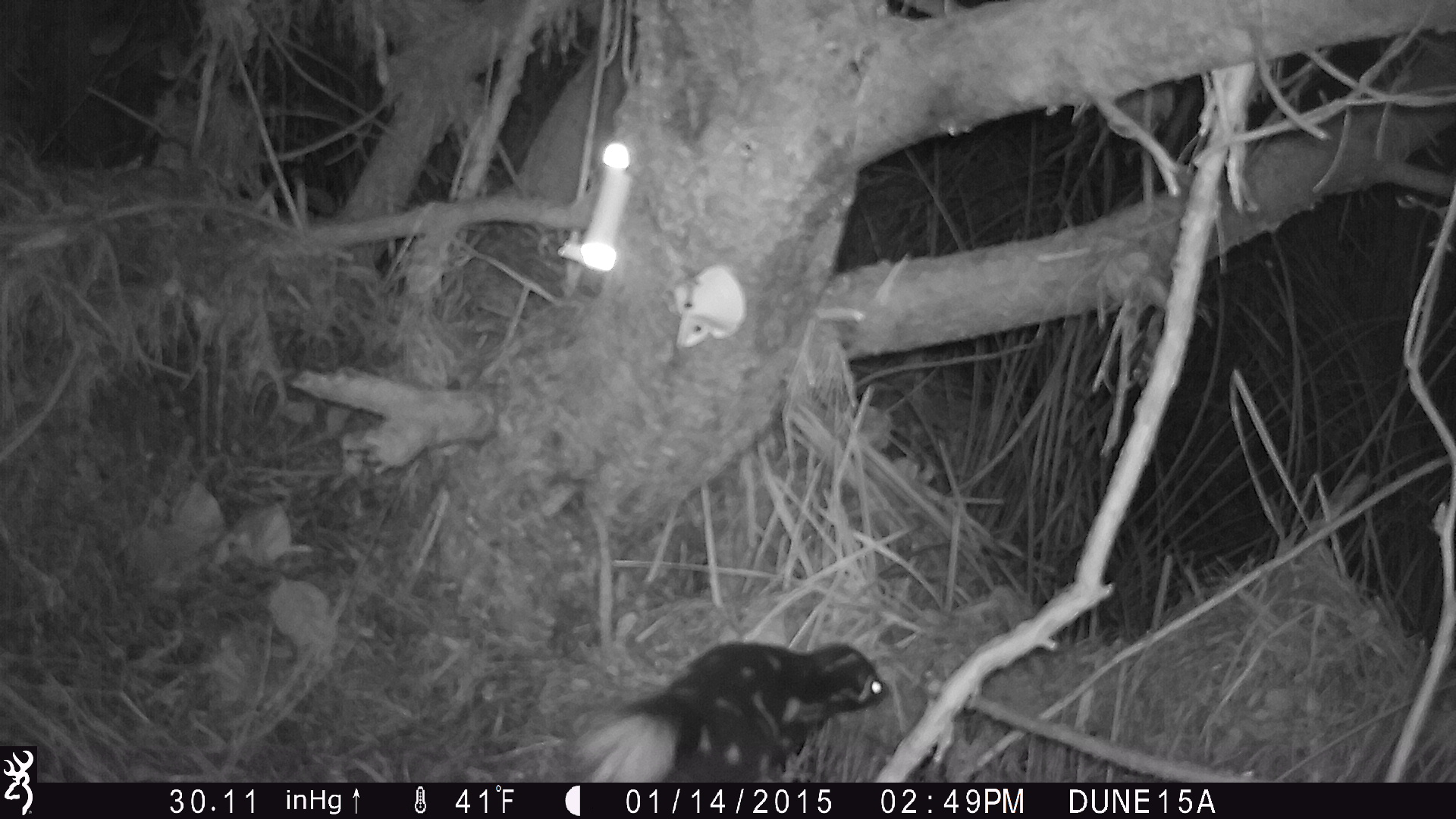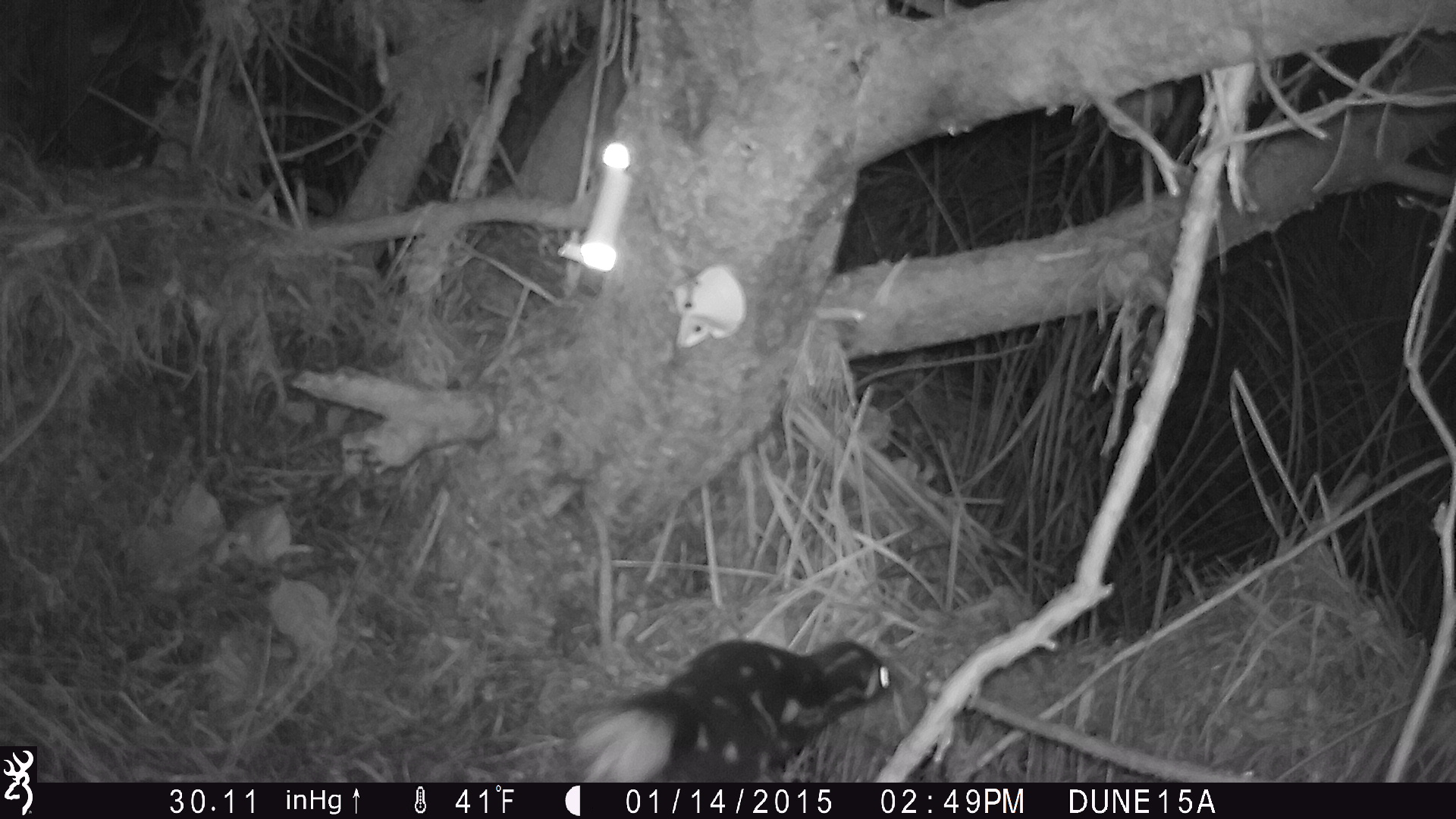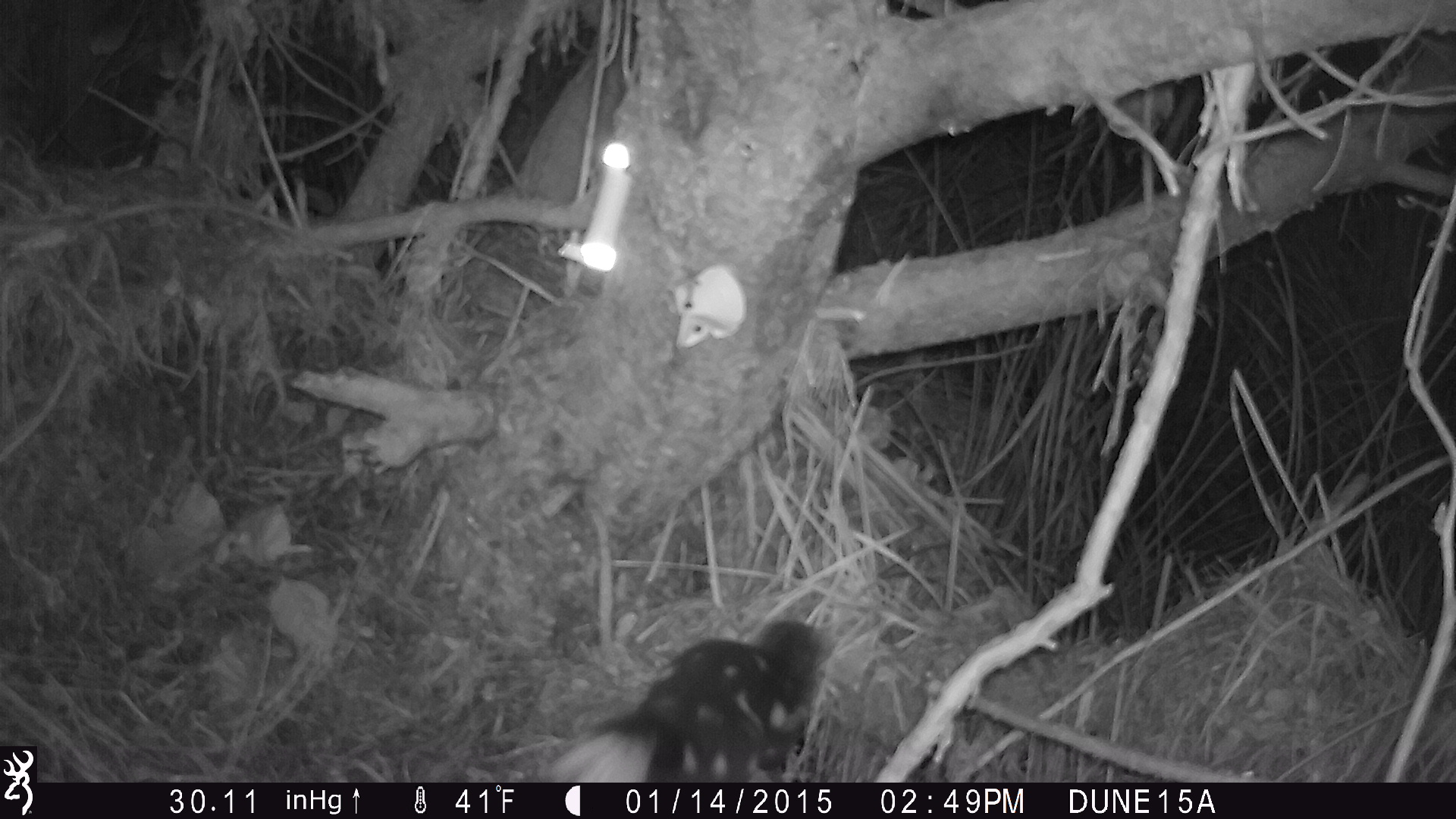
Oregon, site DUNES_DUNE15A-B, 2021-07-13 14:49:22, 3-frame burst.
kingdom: Animalia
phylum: Chordata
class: Mammalia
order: Carnivora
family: Mephitidae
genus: Spilogale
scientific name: Spilogale gracilis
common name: western spotted skunk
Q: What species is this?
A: Western spotted skunk (Spilogale gracilis).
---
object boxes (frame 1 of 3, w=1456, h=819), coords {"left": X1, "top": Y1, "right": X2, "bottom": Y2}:
western spotted skunk: {"left": 574, "top": 636, "right": 892, "bottom": 779}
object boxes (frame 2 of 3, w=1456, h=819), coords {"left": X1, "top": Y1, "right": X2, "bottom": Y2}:
western spotted skunk: {"left": 571, "top": 634, "right": 898, "bottom": 780}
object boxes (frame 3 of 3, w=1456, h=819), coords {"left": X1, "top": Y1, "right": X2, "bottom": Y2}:
western spotted skunk: {"left": 550, "top": 615, "right": 829, "bottom": 780}